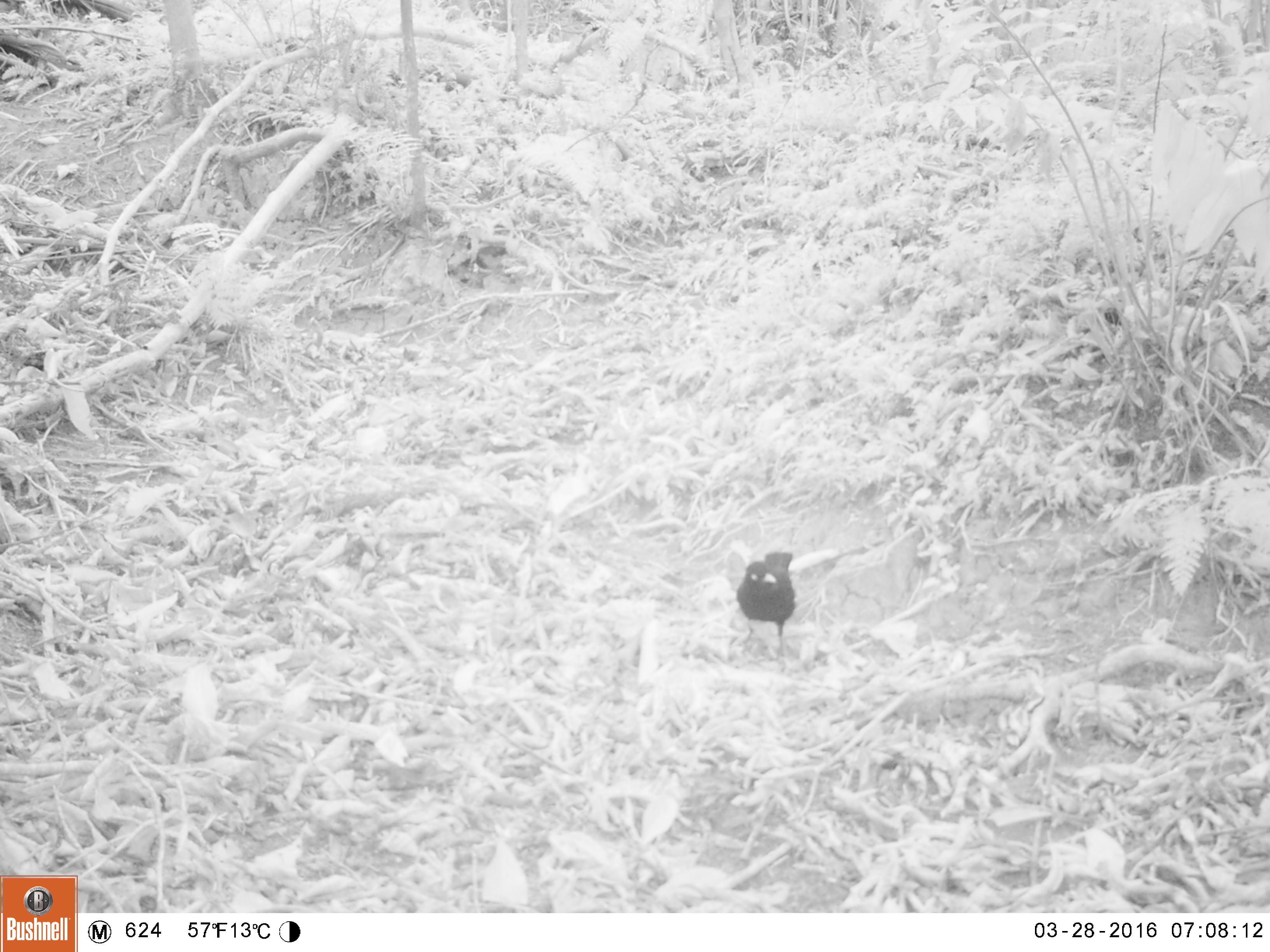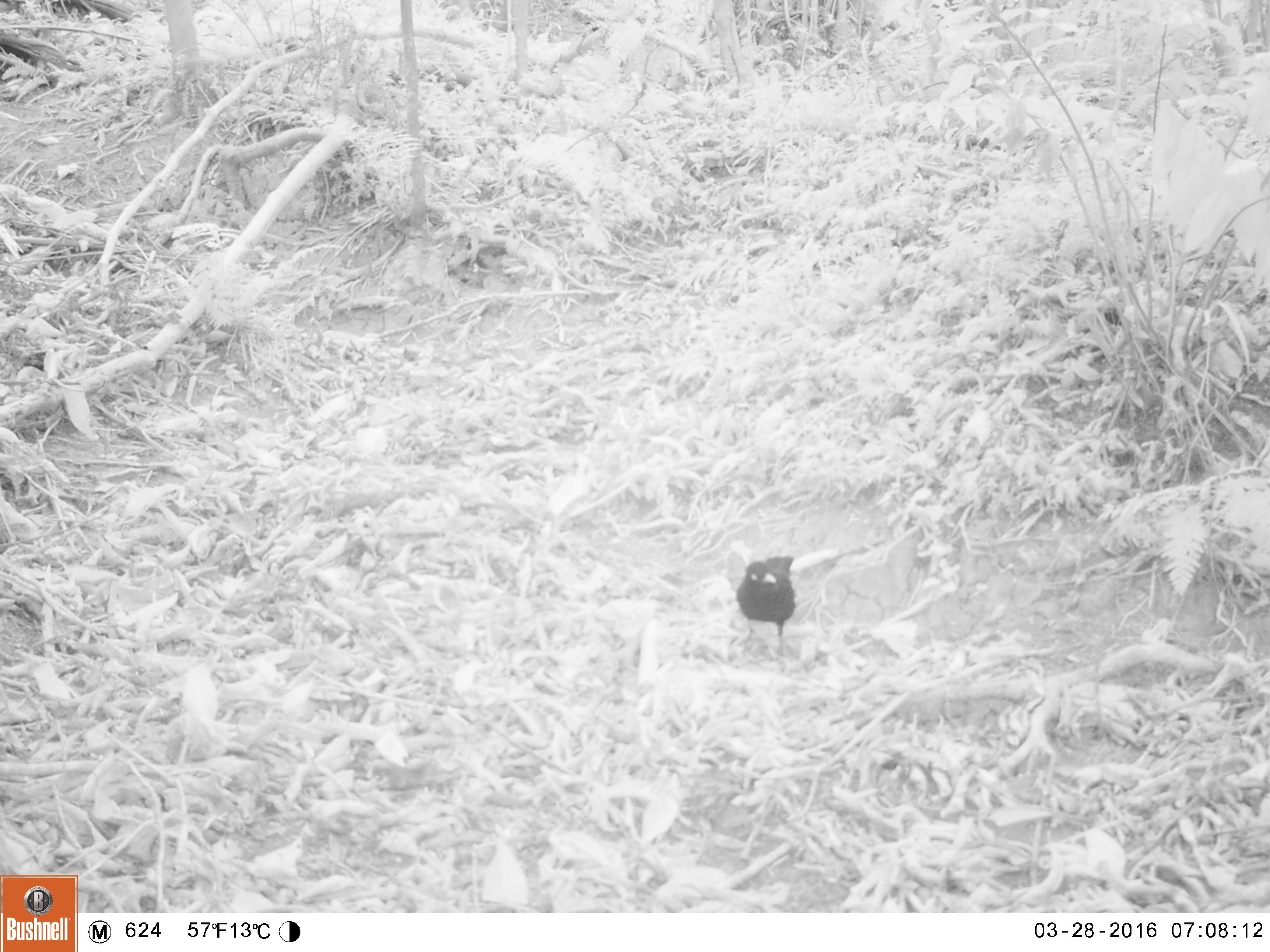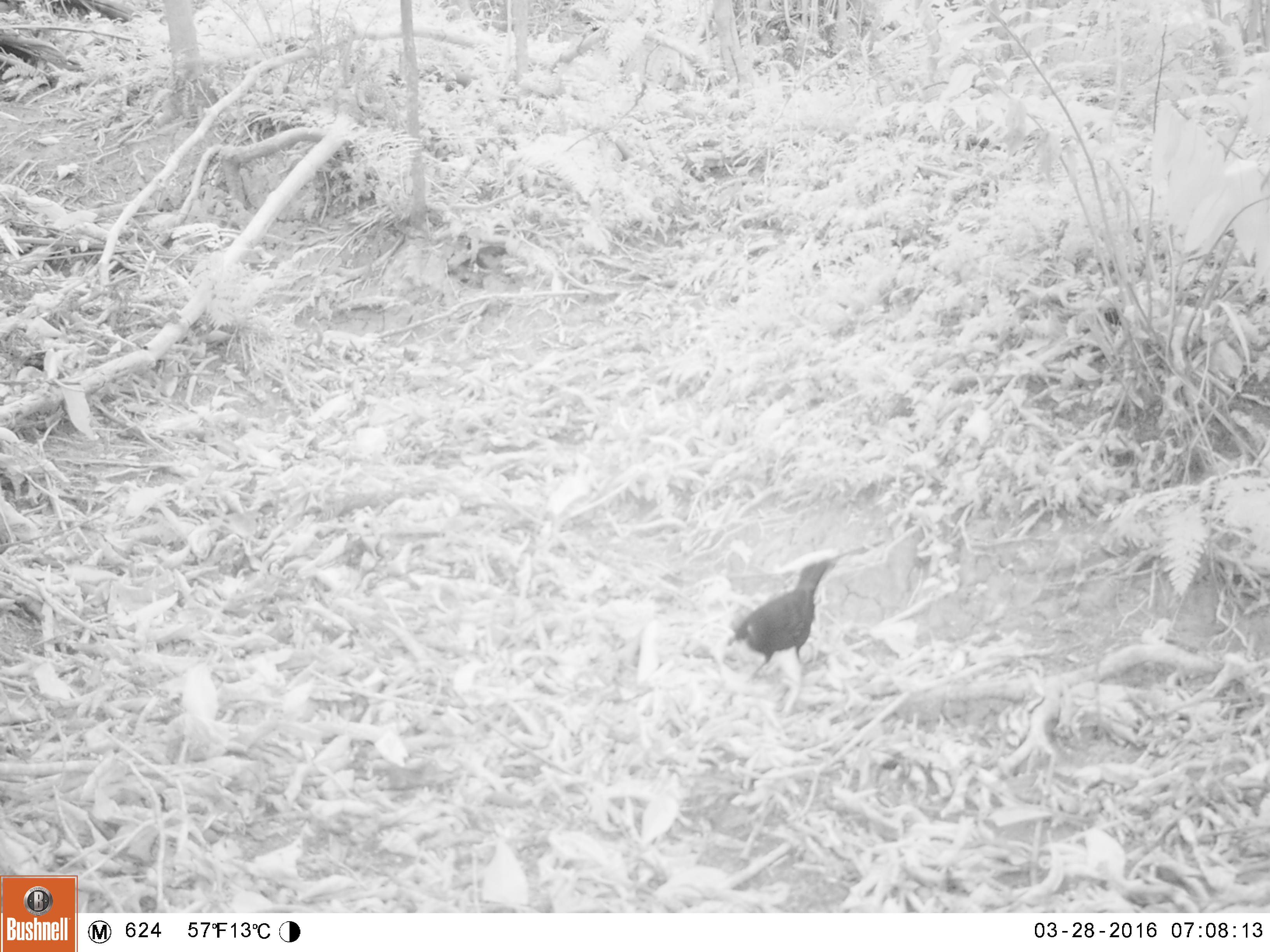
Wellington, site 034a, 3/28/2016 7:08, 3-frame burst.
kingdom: Animalia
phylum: Chordata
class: Aves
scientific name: Aves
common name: bird